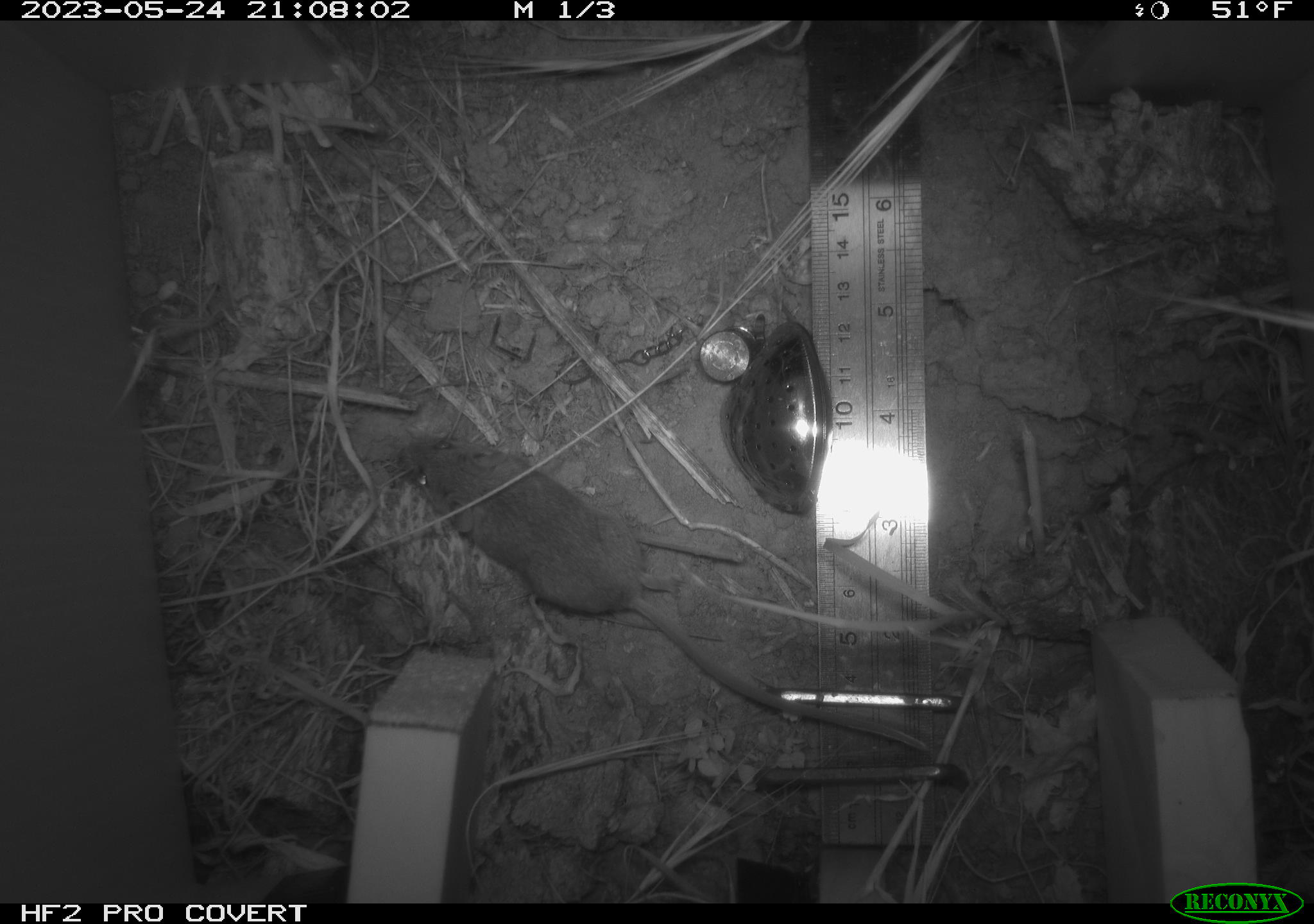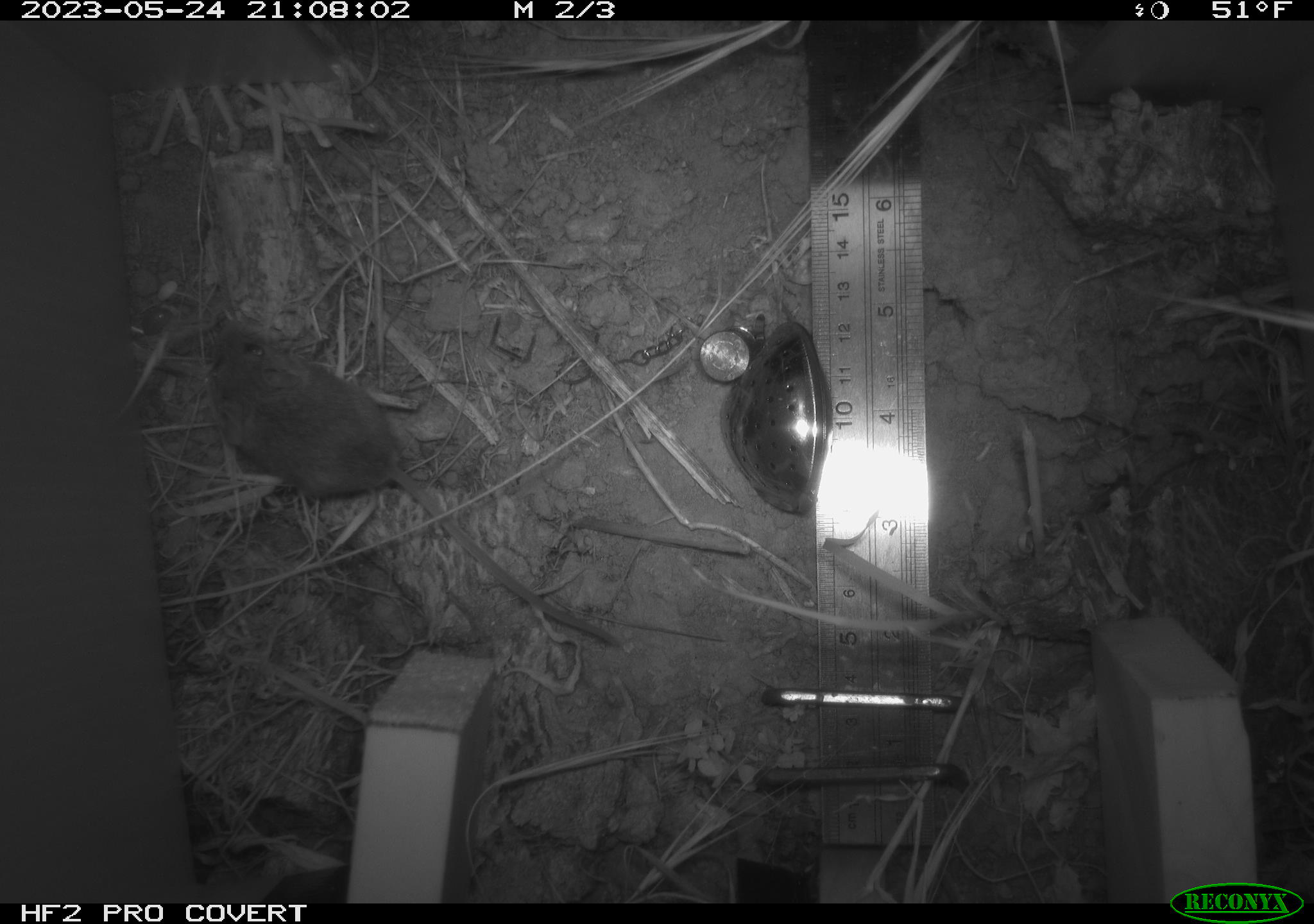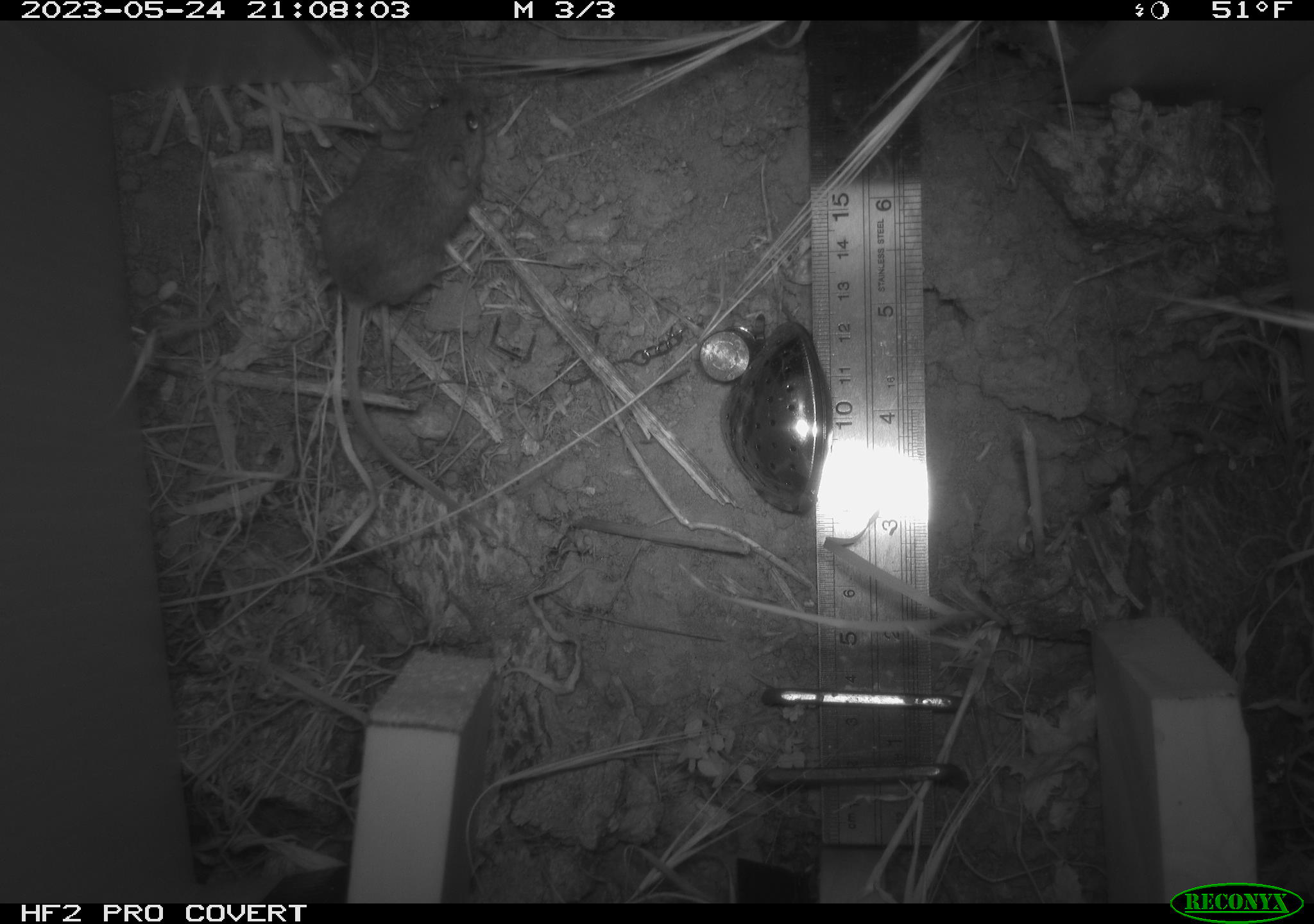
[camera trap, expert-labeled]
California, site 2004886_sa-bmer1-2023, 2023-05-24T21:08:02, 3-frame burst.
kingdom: Animalia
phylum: Chordata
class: Mammalia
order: Rodentia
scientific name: Rodentia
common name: mouse species